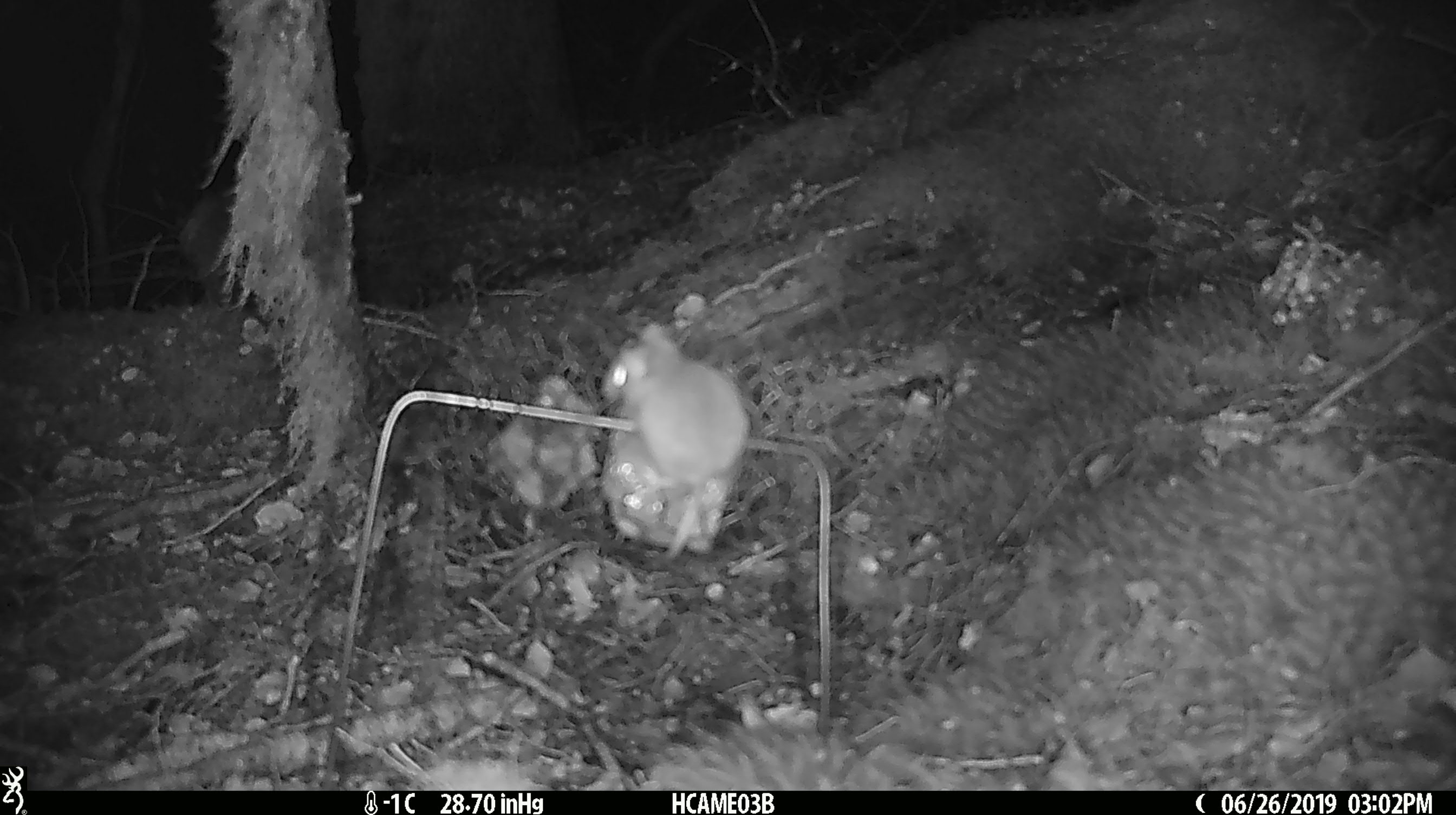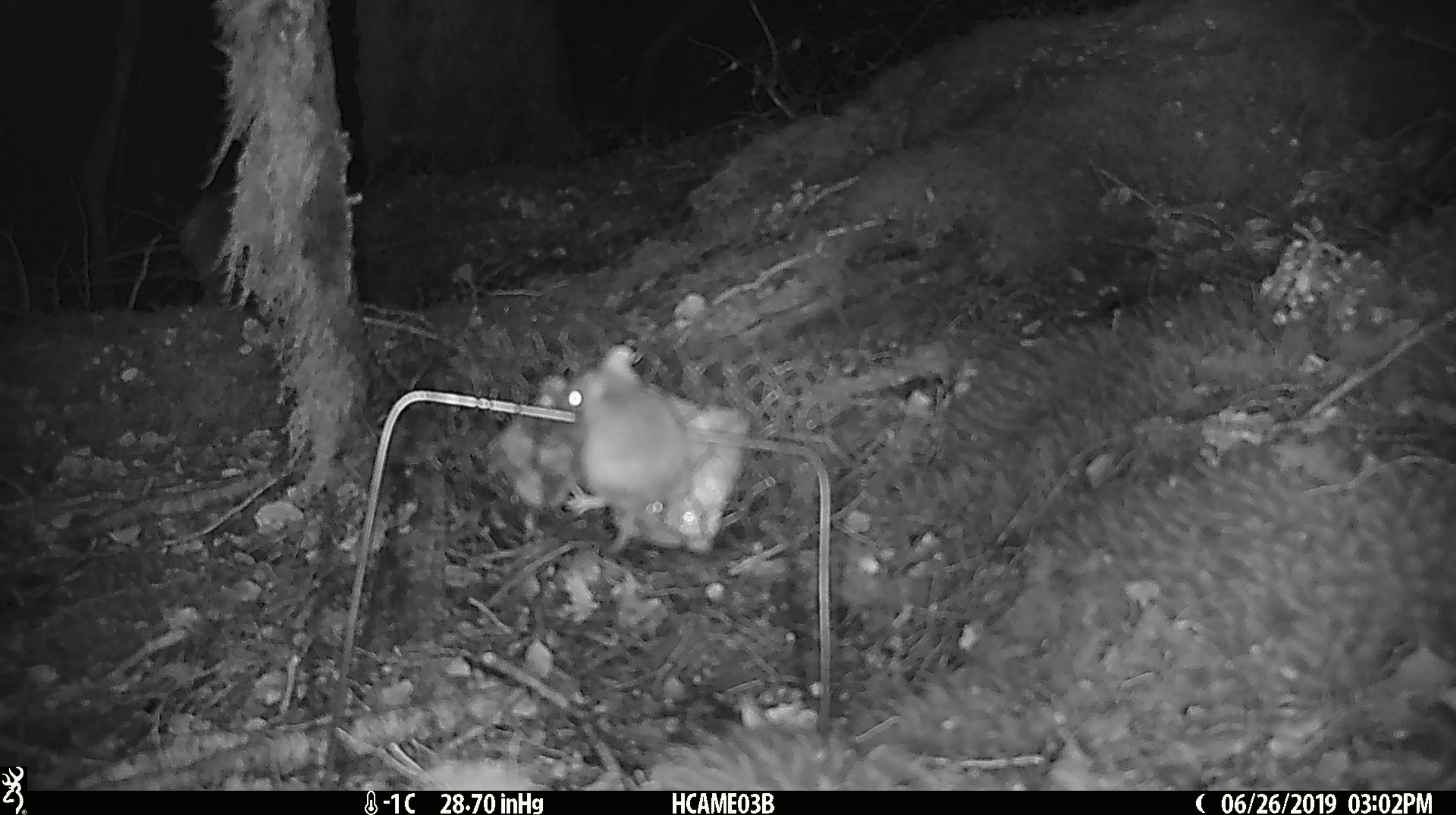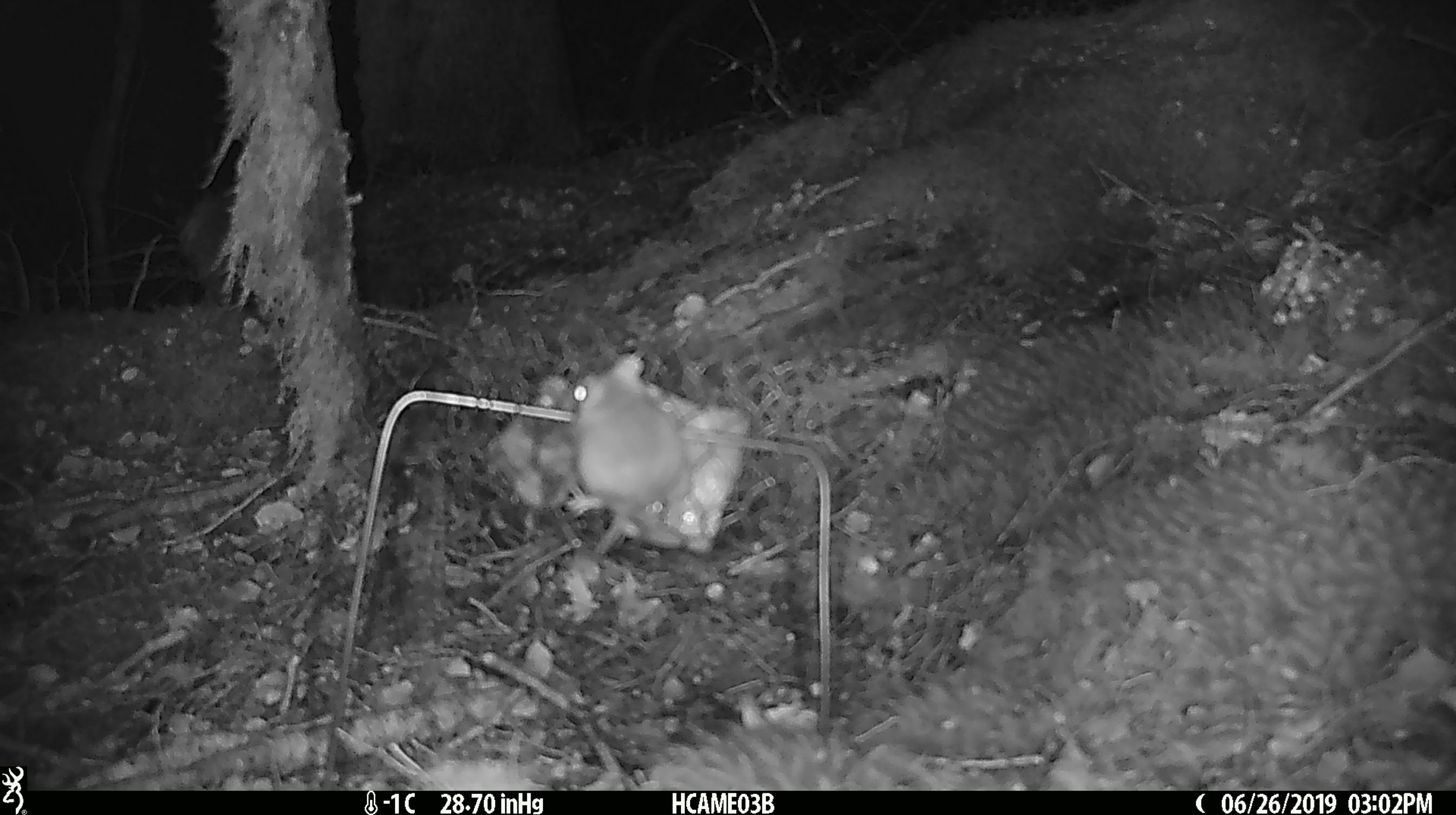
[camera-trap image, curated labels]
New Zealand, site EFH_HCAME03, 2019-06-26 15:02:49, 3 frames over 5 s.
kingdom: Animalia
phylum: Chordata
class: Mammalia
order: Rodentia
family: Muridae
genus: Mus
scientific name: Mus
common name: mouse